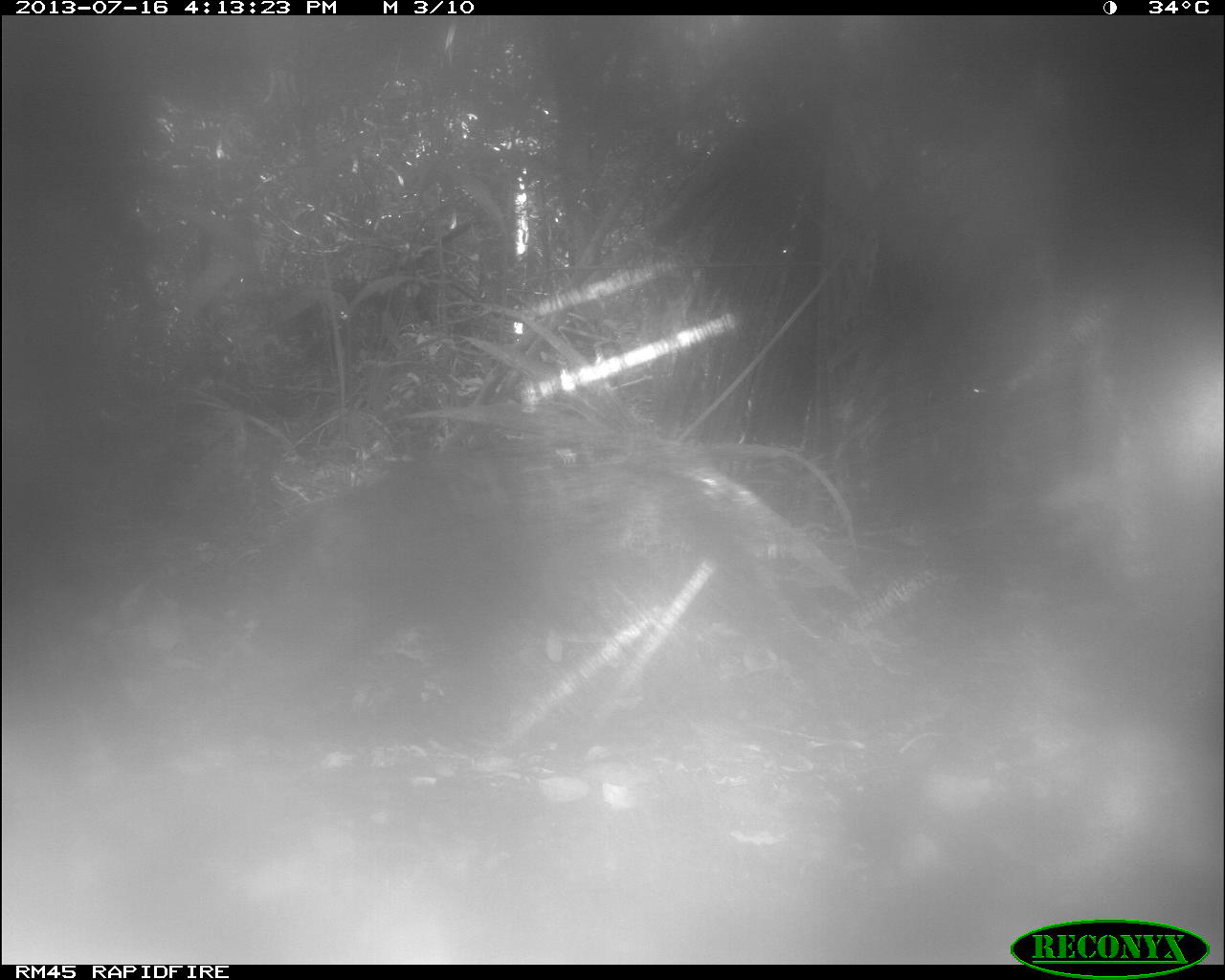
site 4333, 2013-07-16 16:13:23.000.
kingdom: Animalia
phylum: Chordata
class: Mammalia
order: Artiodactyla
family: Tayassuidae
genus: Tayassu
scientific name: Tayassu pecari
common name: white-lipped peccary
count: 1